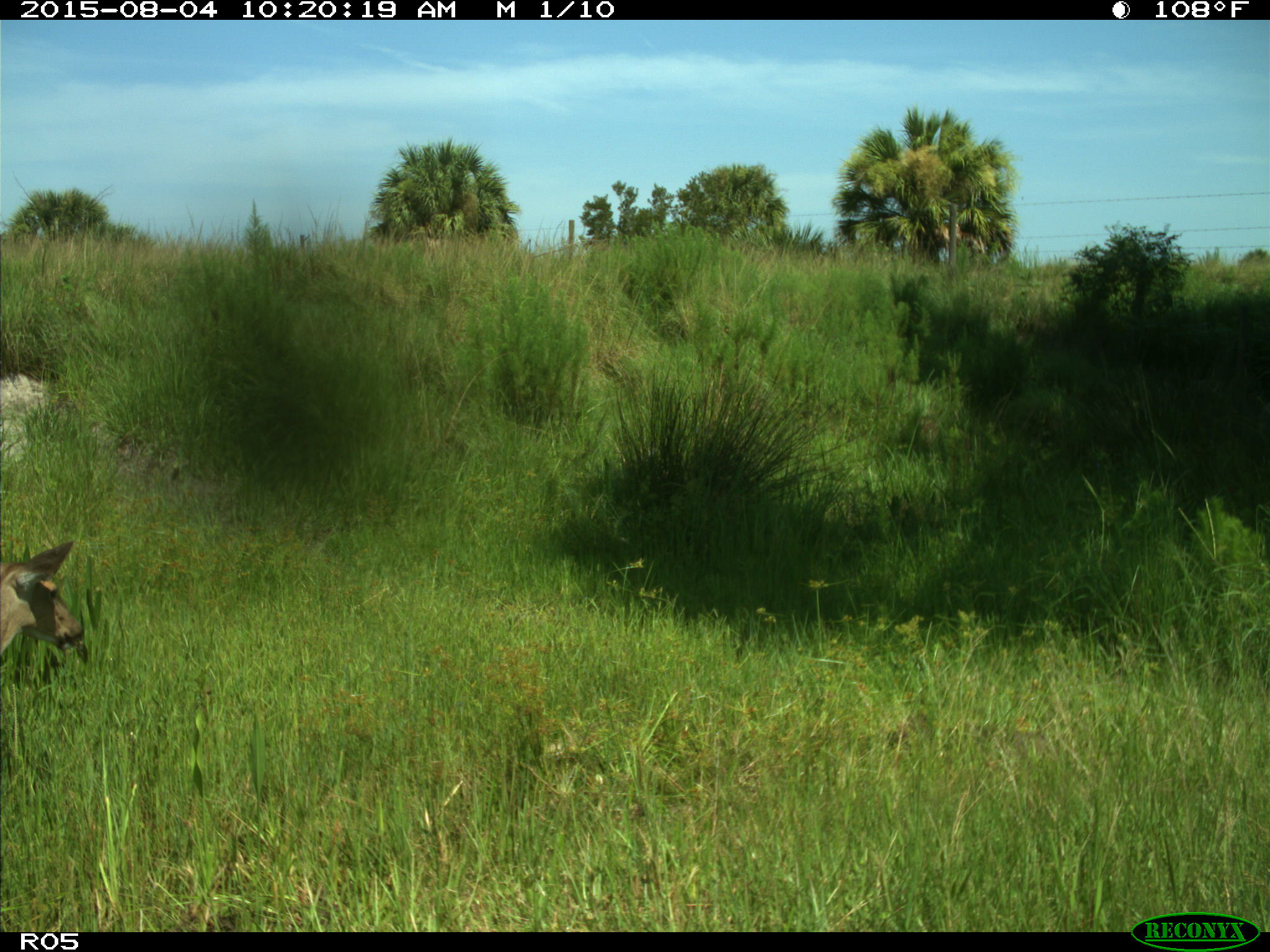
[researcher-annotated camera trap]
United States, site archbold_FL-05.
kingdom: Animalia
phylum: Chordata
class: Mammalia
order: Artiodactyla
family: Cervidae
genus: Odocoileus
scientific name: Odocoileus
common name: deer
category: unidentified deer